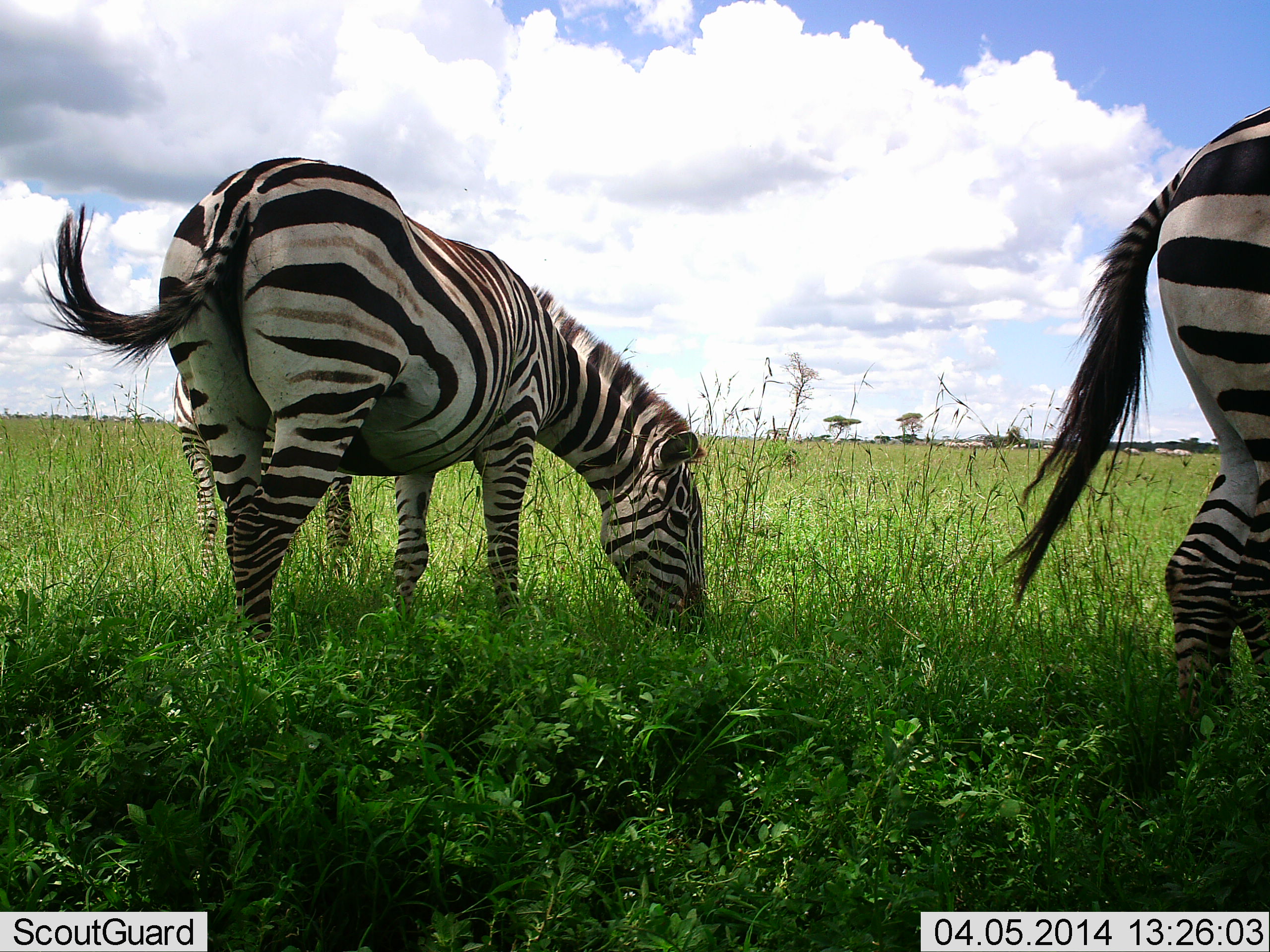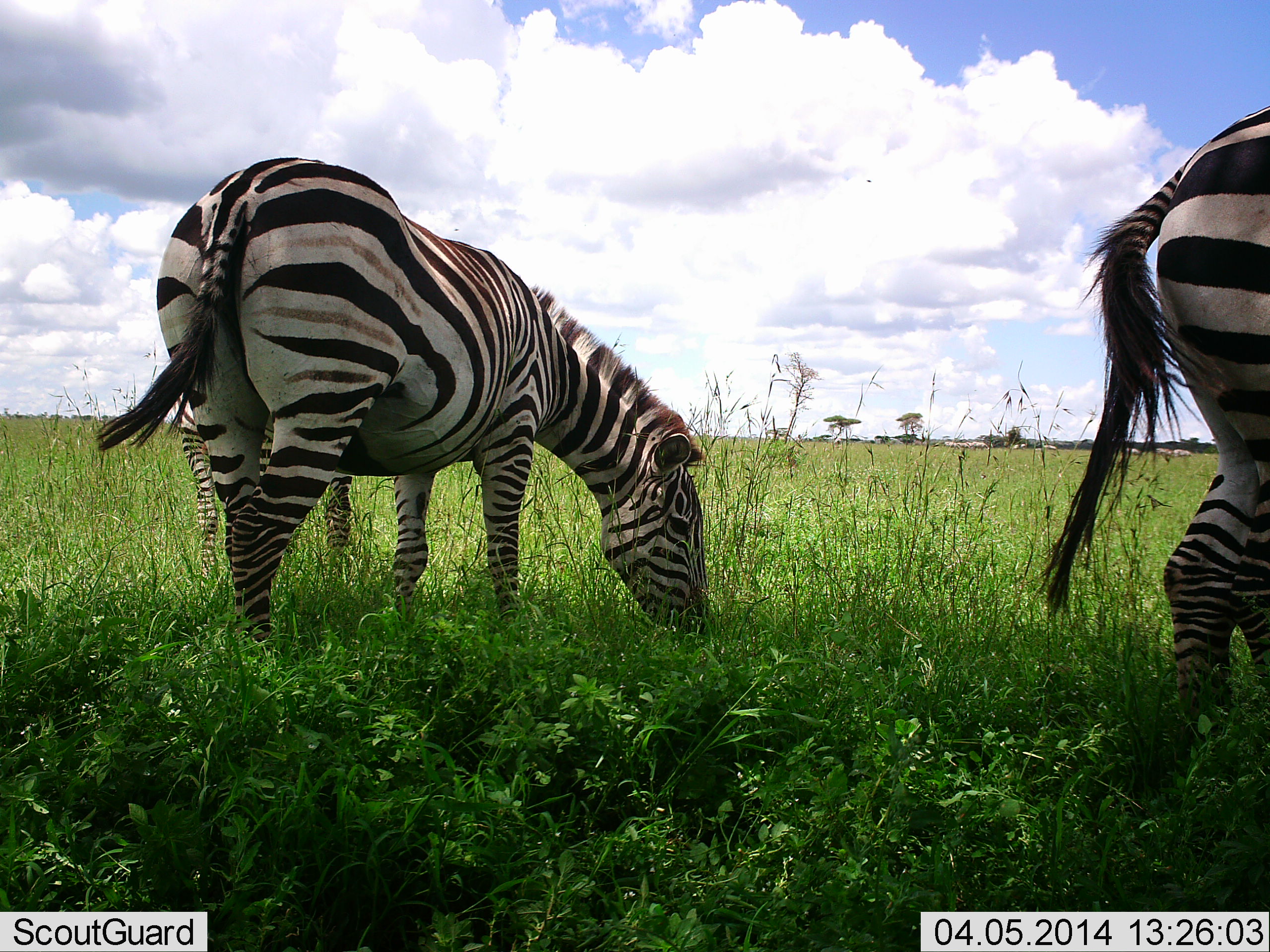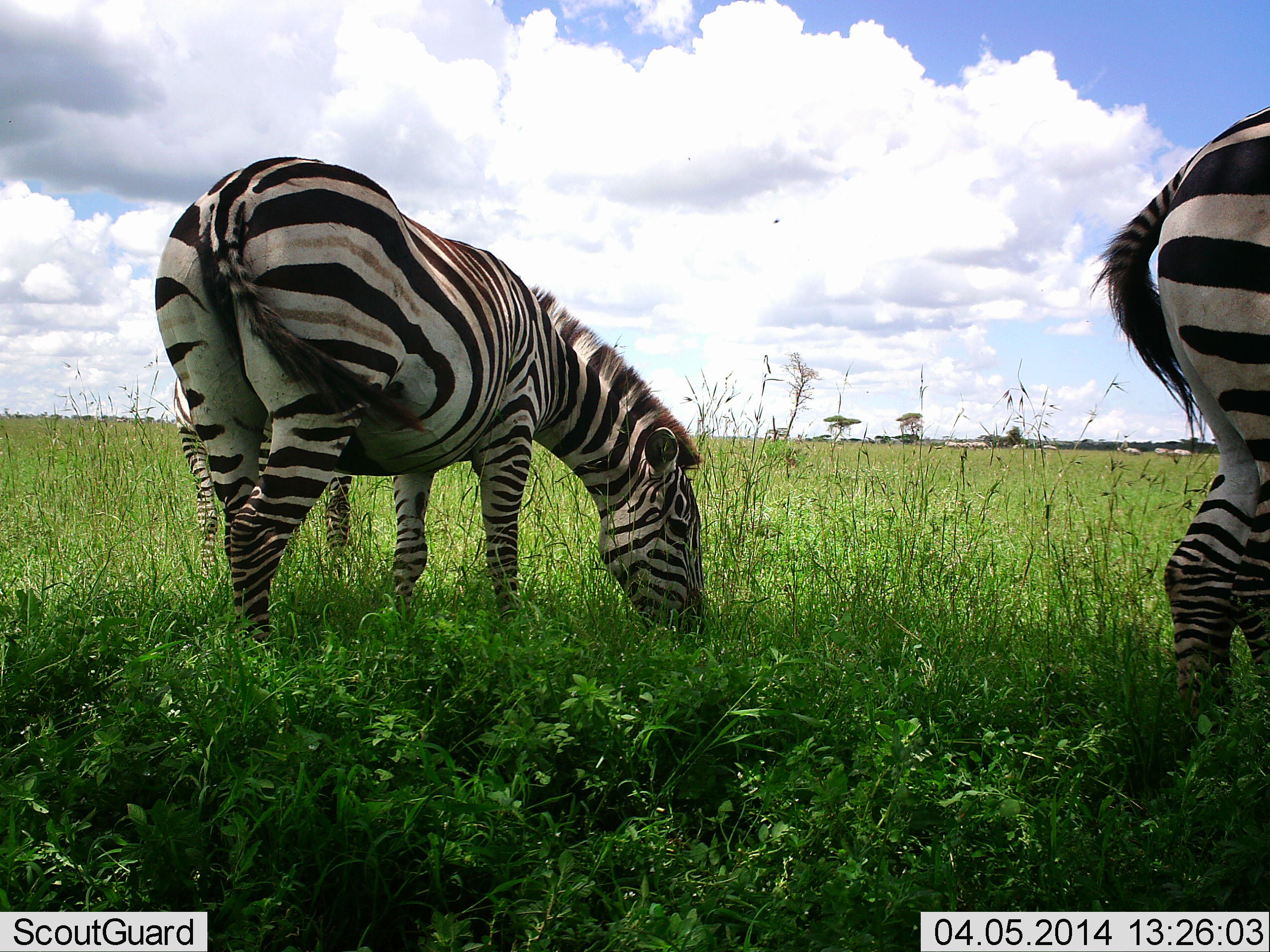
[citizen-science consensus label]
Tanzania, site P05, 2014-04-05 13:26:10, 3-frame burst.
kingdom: Animalia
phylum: Chordata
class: Mammalia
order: Perissodactyla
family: Equidae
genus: Equus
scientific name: Equus quagga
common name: plains zebra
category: zebra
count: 2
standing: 58%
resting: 0%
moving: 0%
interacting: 0%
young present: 0%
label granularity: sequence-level